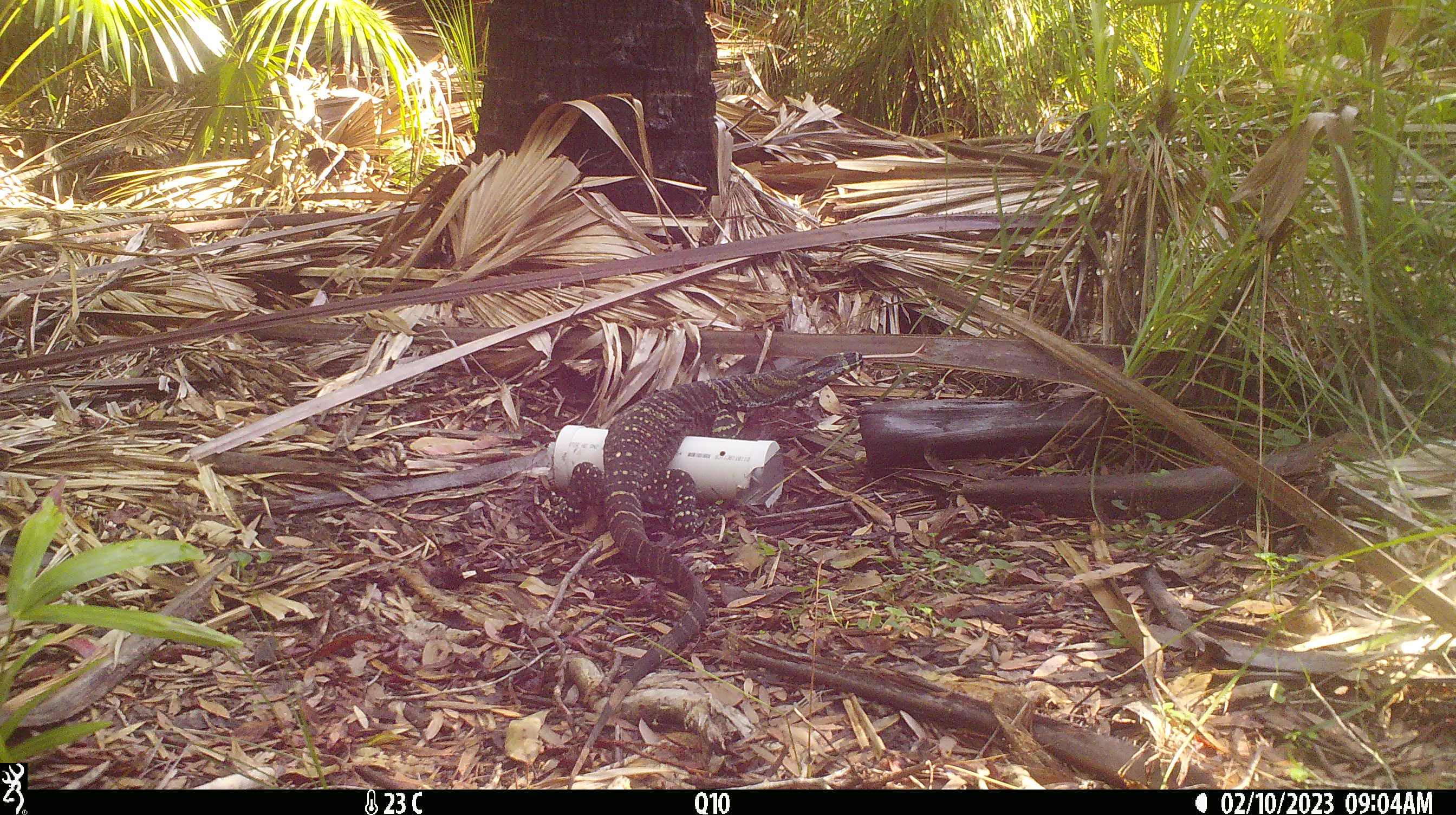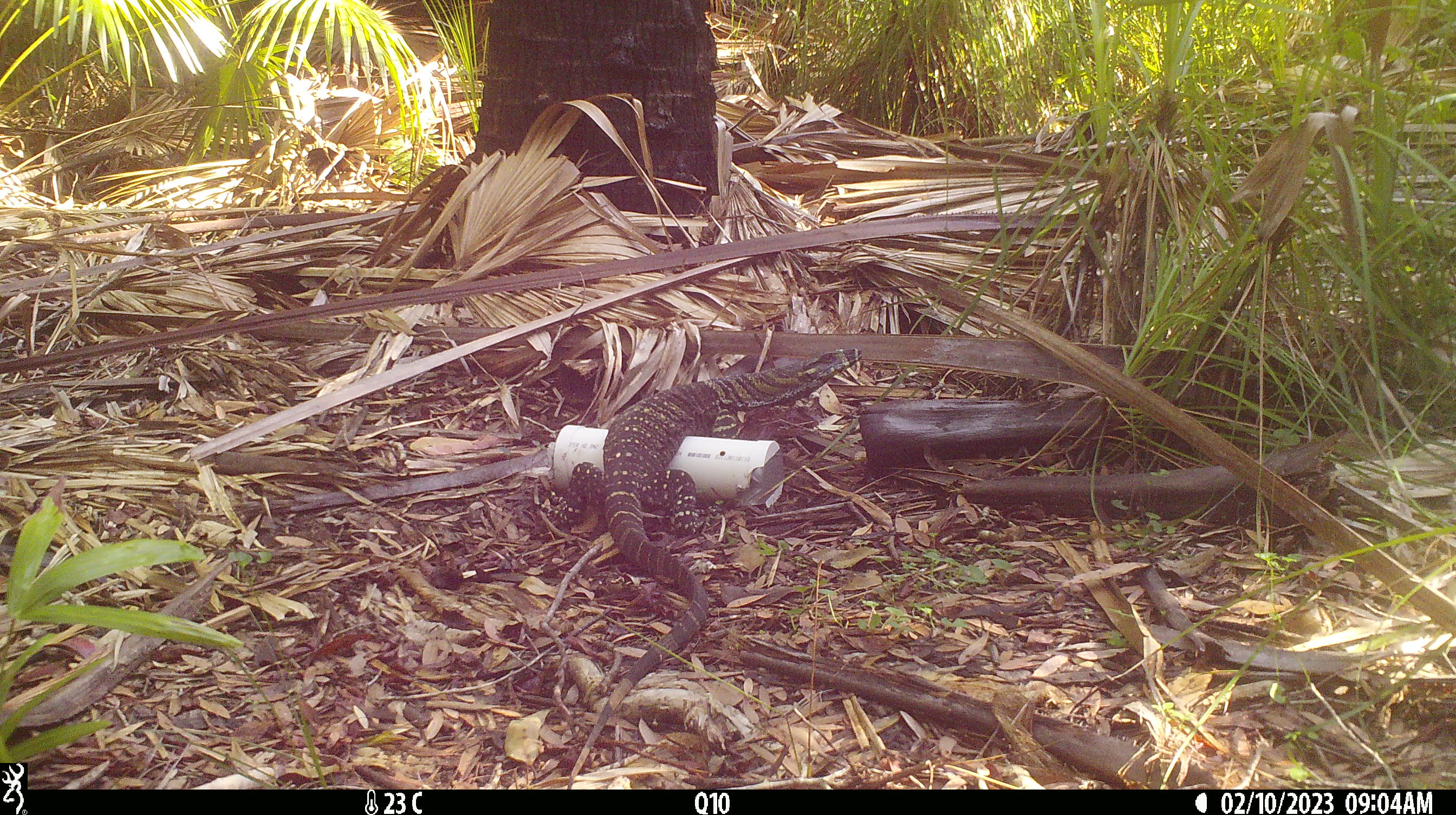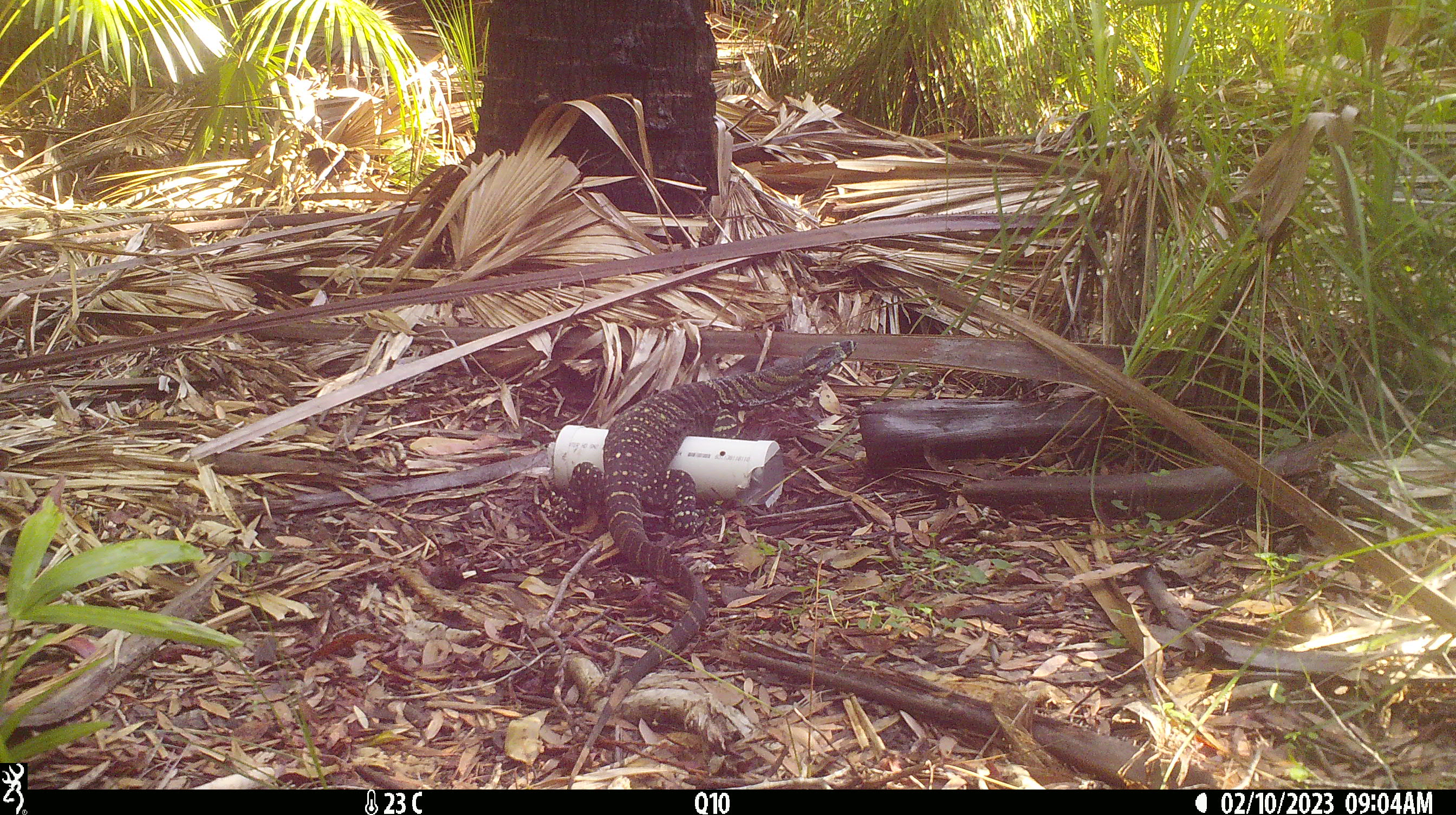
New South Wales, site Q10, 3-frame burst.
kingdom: Animalia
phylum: Chordata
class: Reptilia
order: Squamata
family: Varanidae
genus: Varanus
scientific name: Varanus varius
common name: lace monitor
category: goanna